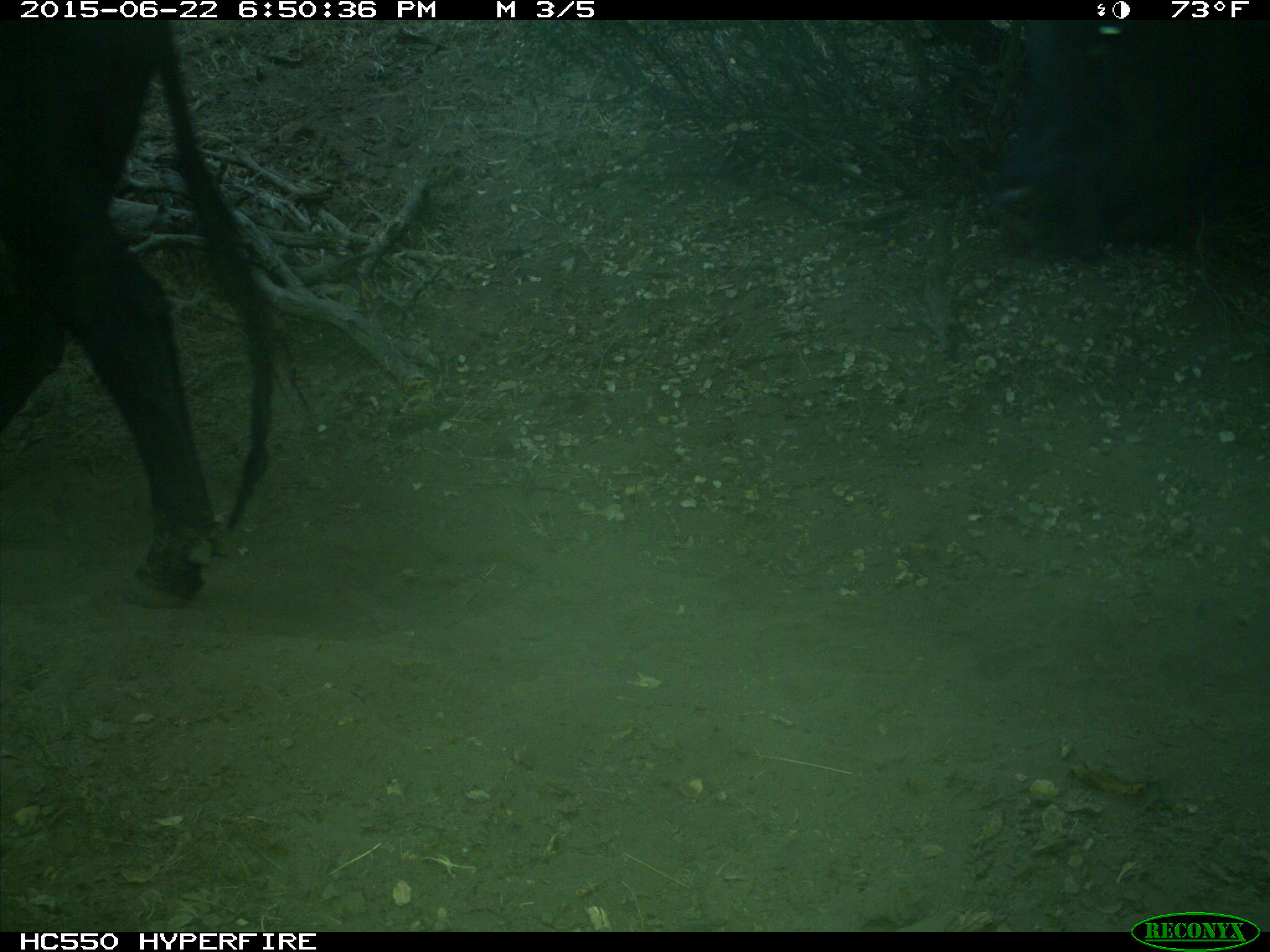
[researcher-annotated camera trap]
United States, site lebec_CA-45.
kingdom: Animalia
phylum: Chordata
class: Mammalia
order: Artiodactyla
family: Bovidae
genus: Bos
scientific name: Bos taurus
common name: domestic cow